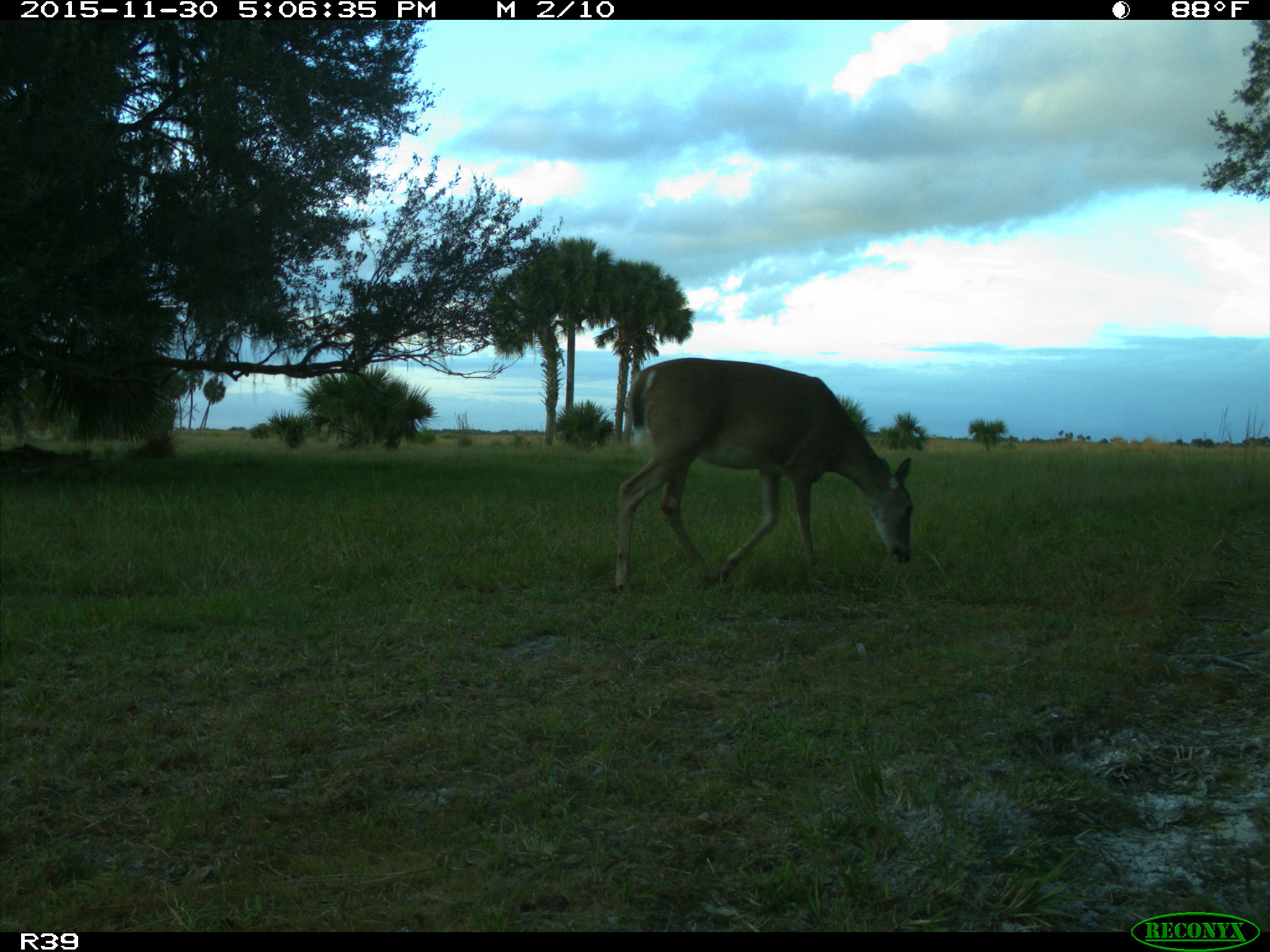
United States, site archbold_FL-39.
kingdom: Animalia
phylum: Chordata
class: Mammalia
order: Artiodactyla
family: Cervidae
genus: Odocoileus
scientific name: Odocoileus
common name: deer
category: unidentified deer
Unidentified deer (deer) (Odocoileus).